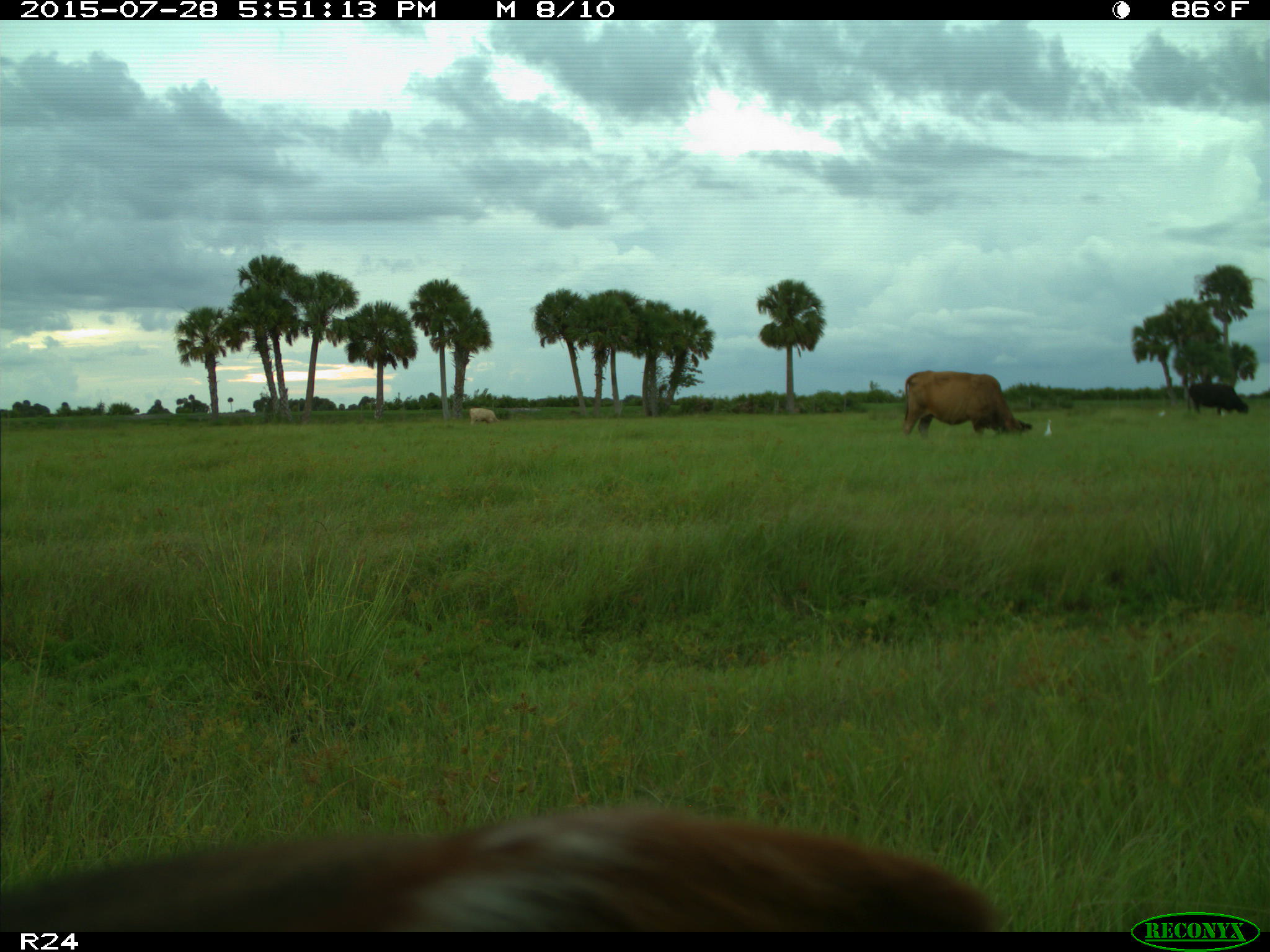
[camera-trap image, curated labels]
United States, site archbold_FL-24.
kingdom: Animalia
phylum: Chordata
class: Mammalia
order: Artiodactyla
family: Bovidae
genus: Bos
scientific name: Bos taurus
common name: domestic cow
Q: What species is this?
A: Bos taurus (domestic cow).